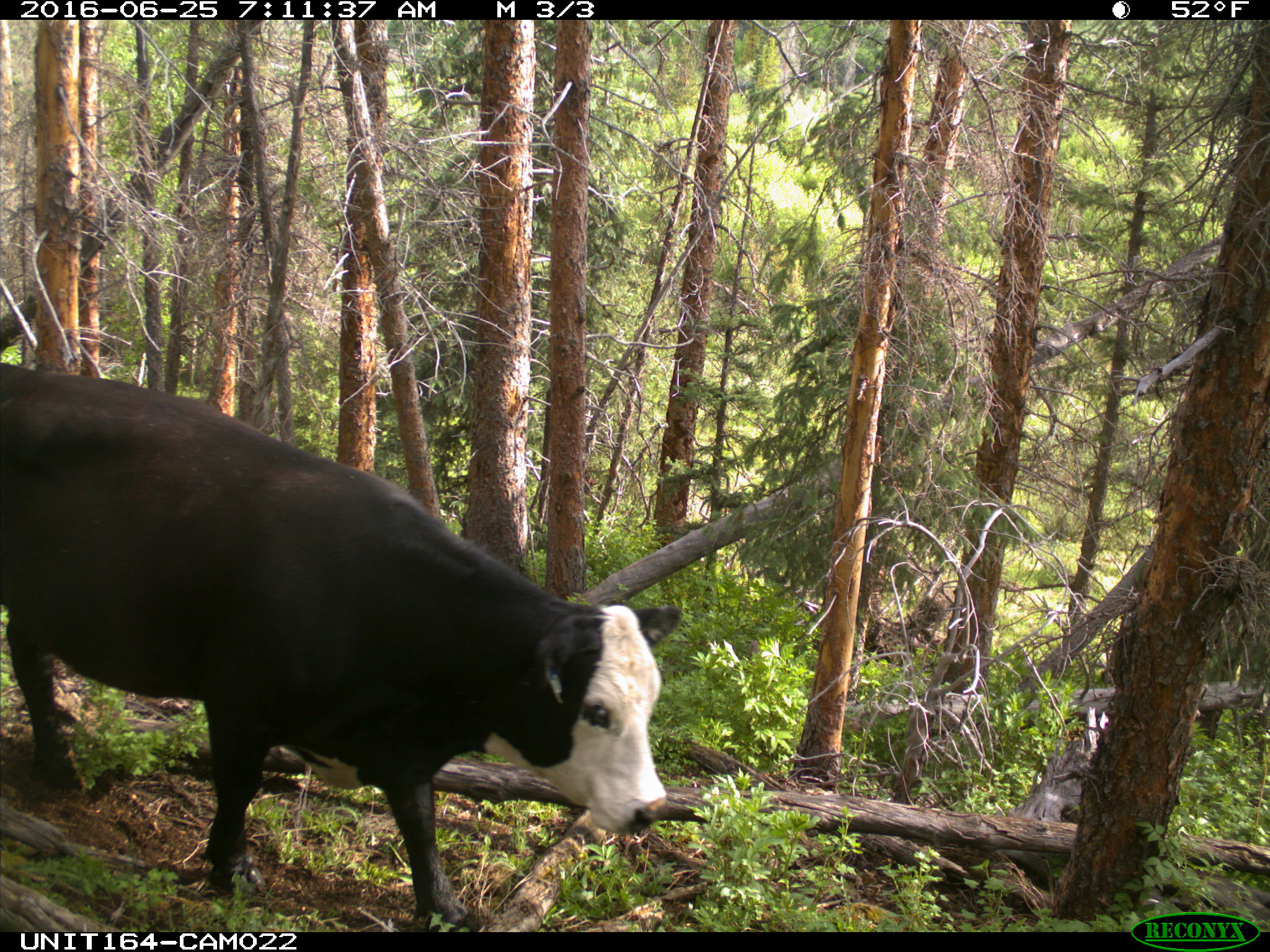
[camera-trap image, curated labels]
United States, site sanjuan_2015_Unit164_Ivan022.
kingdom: Animalia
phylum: Chordata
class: Mammalia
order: Artiodactyla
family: Bovidae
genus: Bos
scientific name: Bos taurus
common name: domestic cow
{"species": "Bos taurus (domestic cow)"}